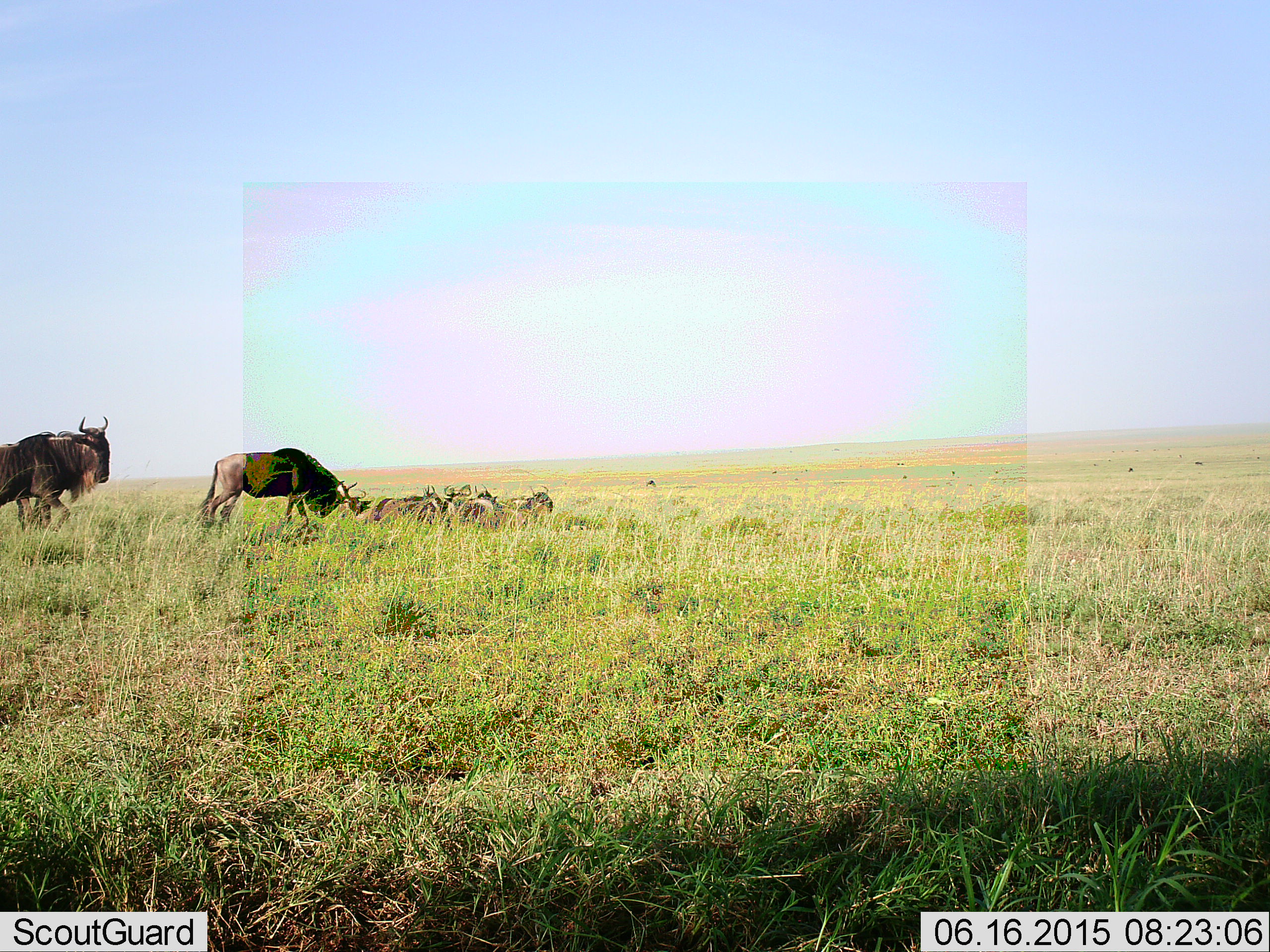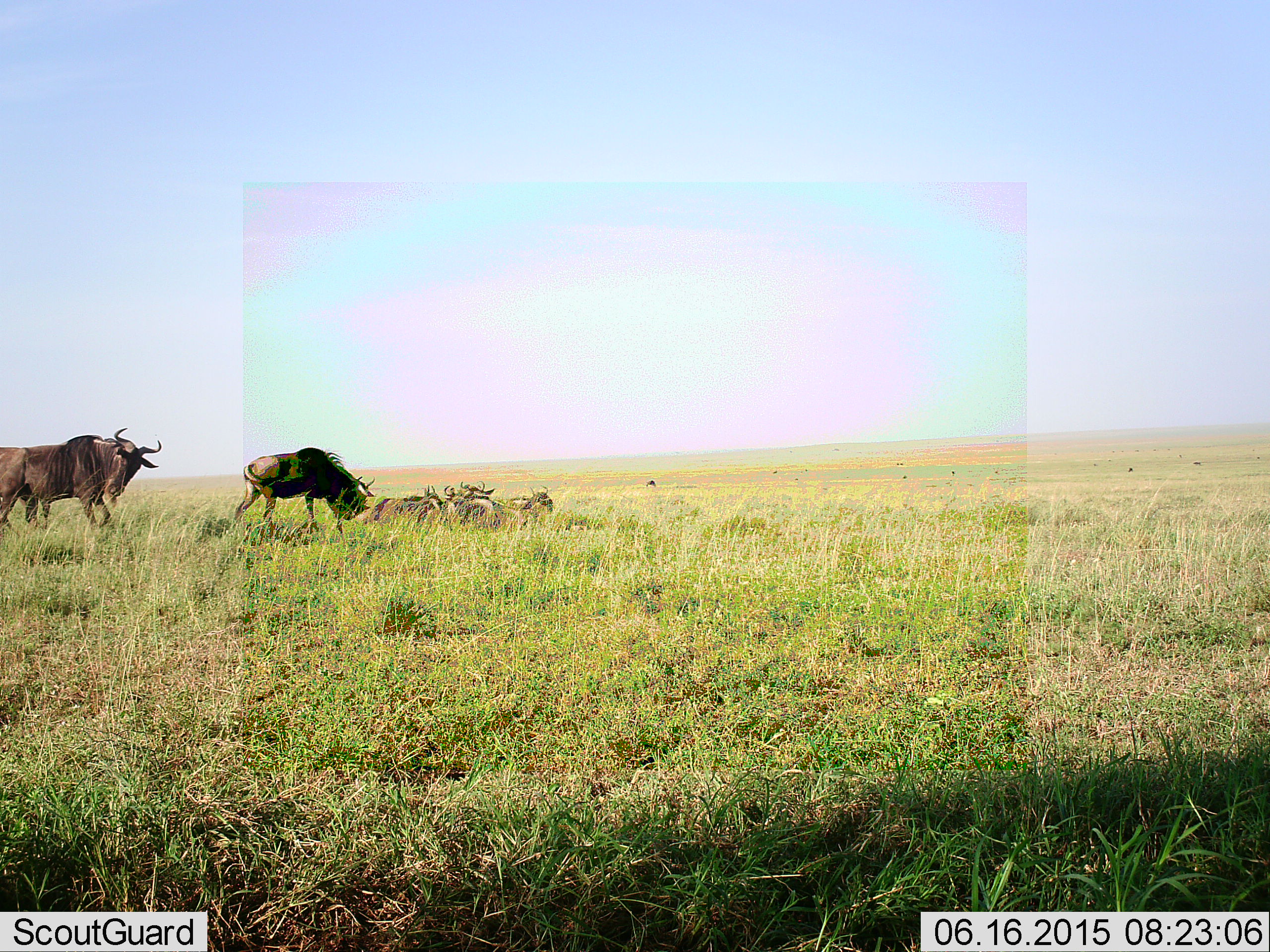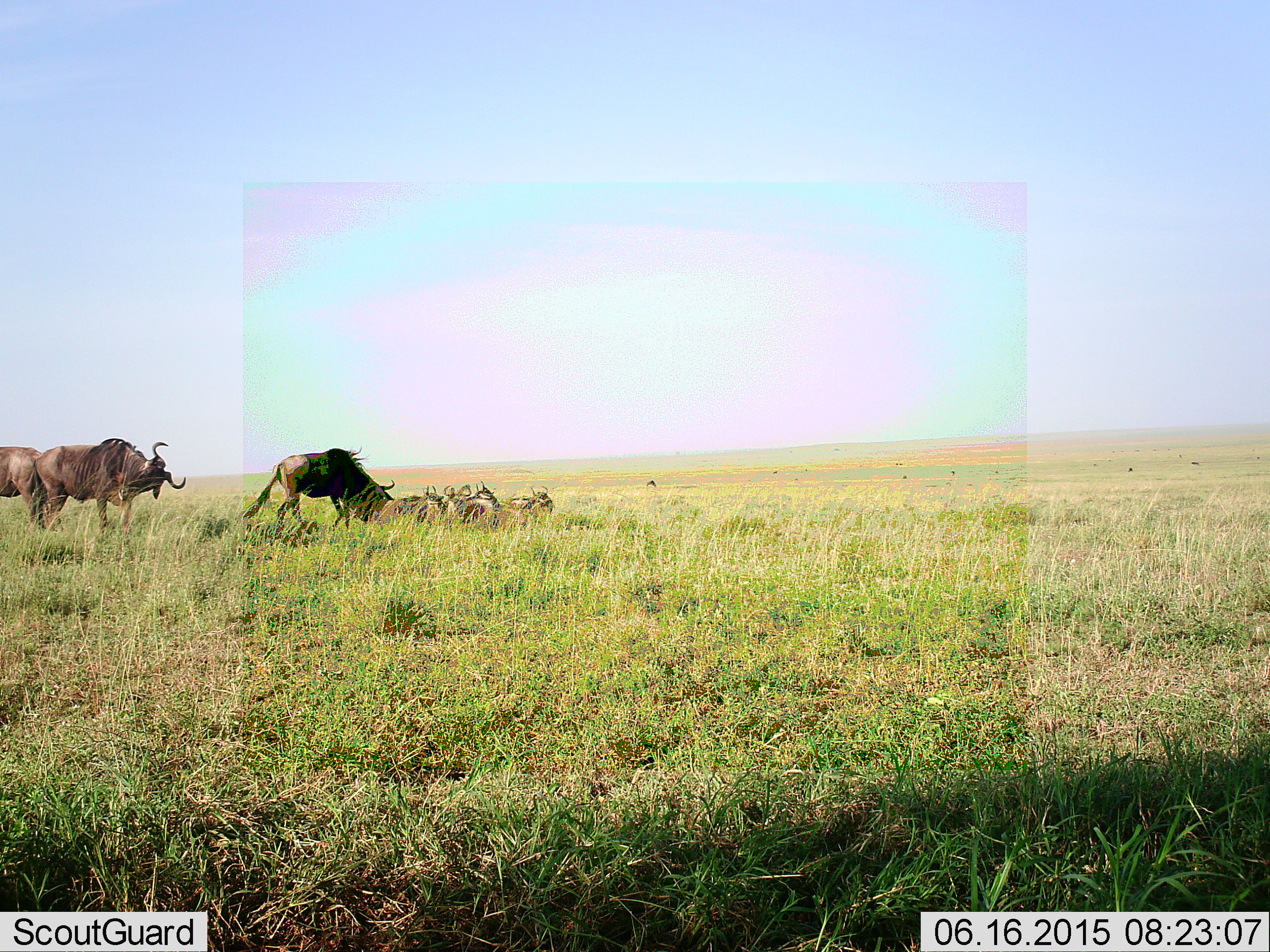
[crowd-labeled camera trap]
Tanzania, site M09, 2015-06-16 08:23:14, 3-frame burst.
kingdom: Animalia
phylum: Chordata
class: Mammalia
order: Artiodactyla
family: Bovidae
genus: Connochaetes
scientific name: Connochaetes taurinus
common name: blue wildebeest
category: wildebeest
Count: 7.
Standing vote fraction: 20%.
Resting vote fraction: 80%.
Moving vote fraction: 80%.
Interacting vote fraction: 0%.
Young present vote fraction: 0%.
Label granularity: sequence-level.